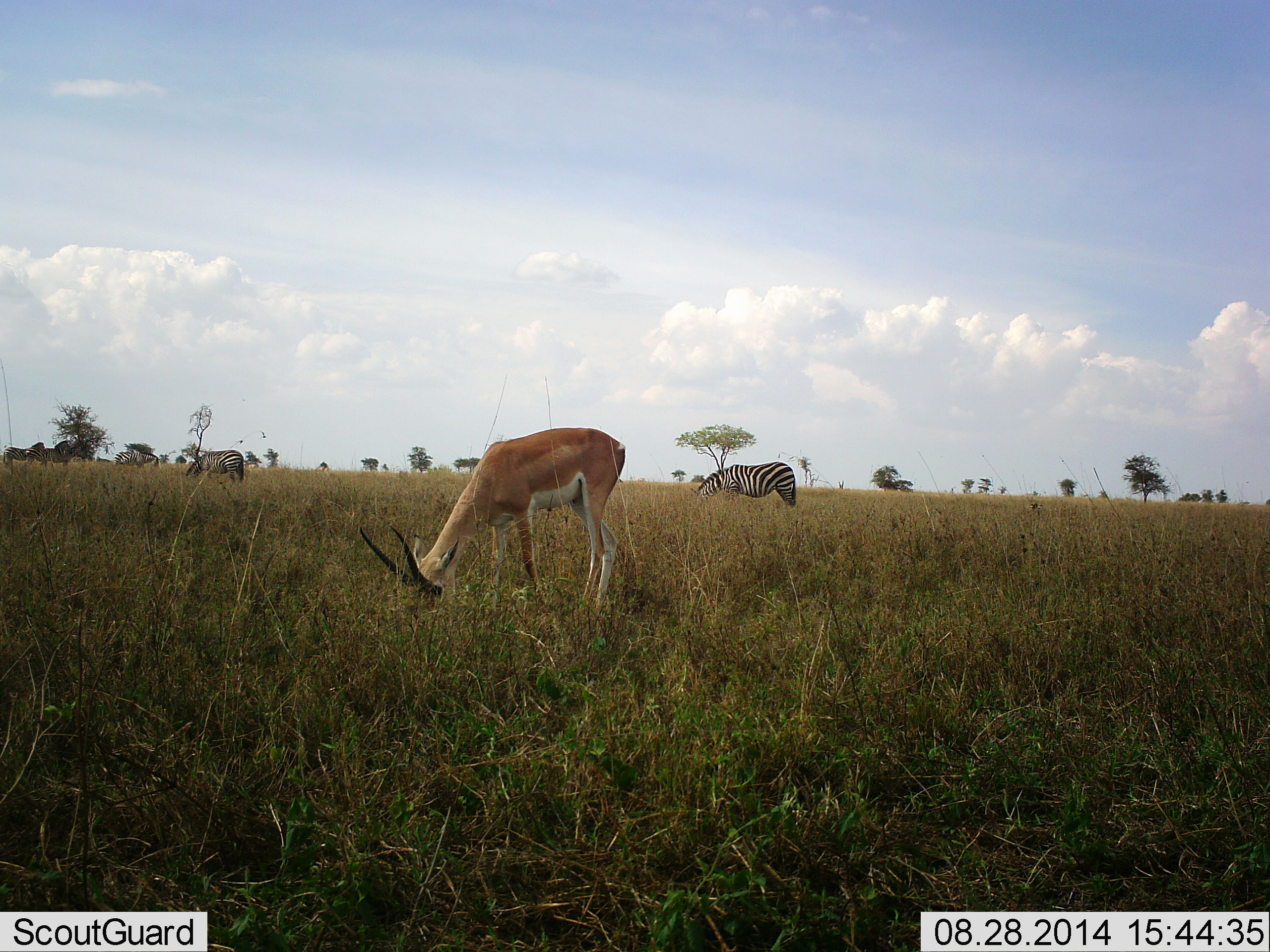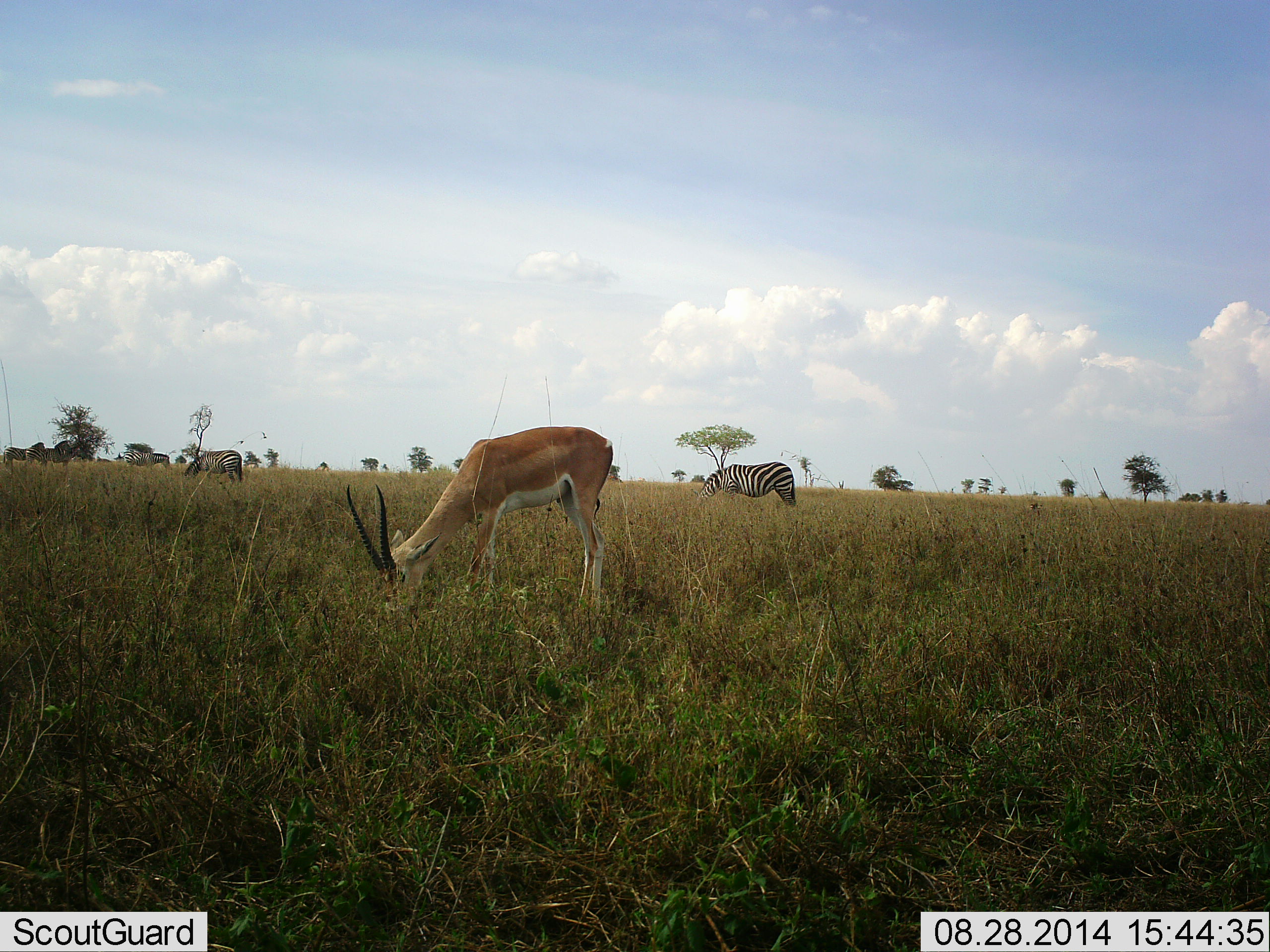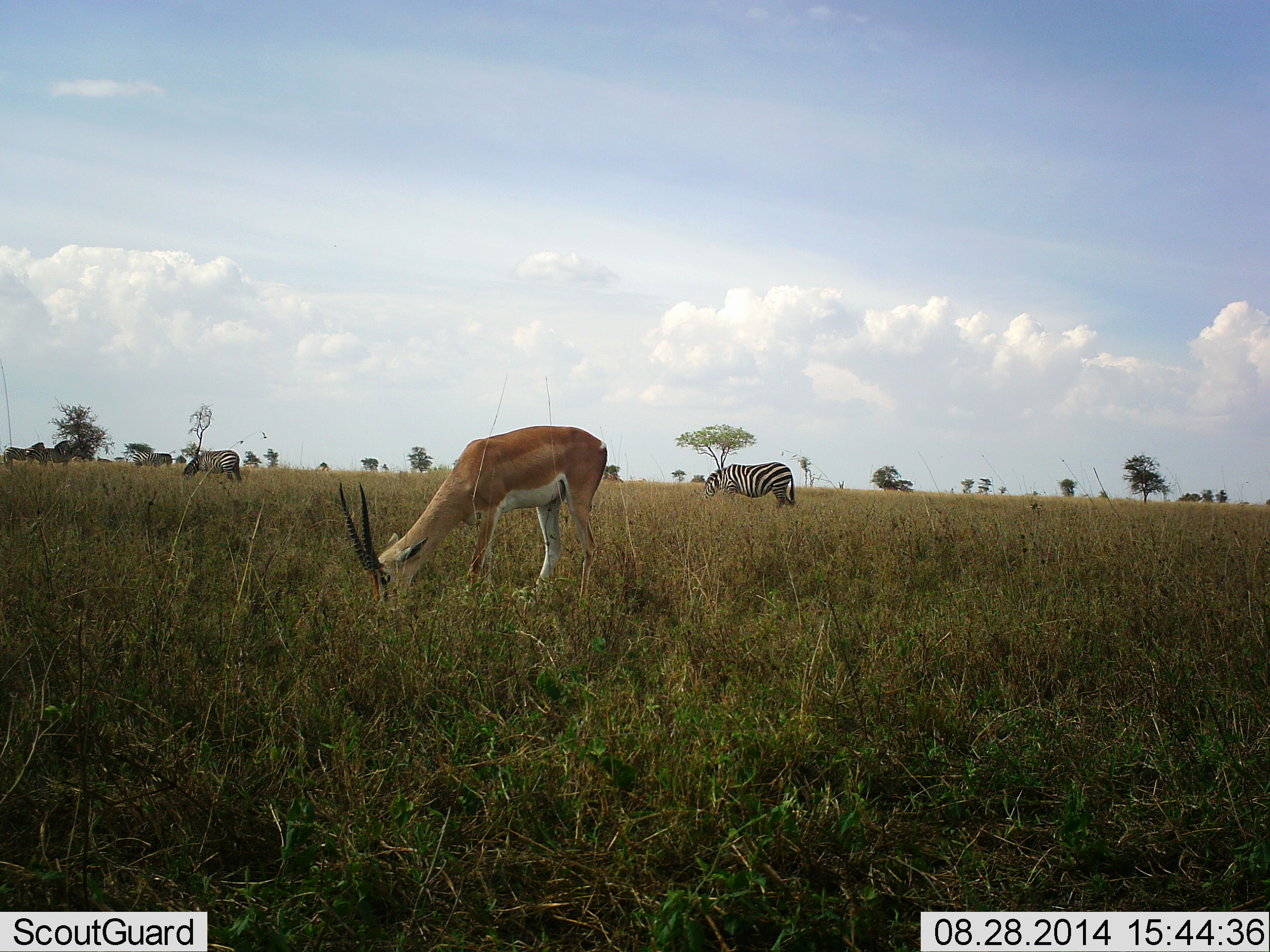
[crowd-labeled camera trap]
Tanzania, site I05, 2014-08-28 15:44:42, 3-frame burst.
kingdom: Animalia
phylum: Chordata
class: Mammalia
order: Artiodactyla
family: Bovidae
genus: Nanger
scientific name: Nanger granti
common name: grant's gazelle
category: gazellegrants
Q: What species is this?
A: Gazellegrants (grant's gazelle) (Nanger granti).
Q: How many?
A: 1.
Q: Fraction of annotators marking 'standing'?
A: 9%.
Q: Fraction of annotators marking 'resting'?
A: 0%.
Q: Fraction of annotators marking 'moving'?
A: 0%.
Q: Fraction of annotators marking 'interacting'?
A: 0%.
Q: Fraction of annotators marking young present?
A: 0%.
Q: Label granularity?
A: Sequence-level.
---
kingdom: Animalia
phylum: Chordata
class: Mammalia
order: Perissodactyla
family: Equidae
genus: Equus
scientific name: Equus quagga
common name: plains zebra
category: zebra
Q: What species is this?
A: Zebra (plains zebra) (Equus quagga).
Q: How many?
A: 5.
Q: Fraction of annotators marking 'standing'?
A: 42%.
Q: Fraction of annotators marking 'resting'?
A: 0%.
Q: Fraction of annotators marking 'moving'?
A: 42%.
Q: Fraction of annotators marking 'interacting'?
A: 0%.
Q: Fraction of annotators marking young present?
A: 0%.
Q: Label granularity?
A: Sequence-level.